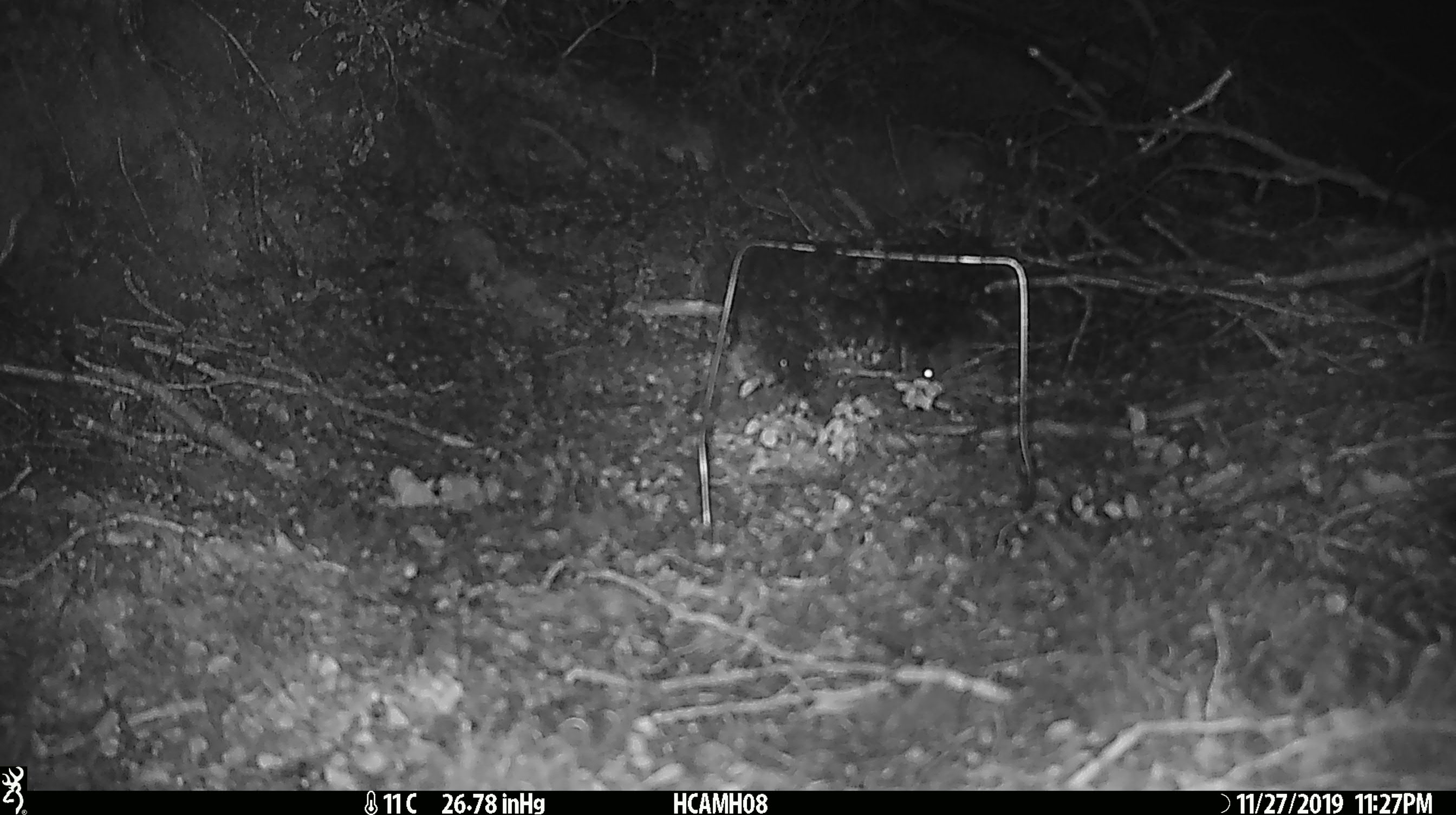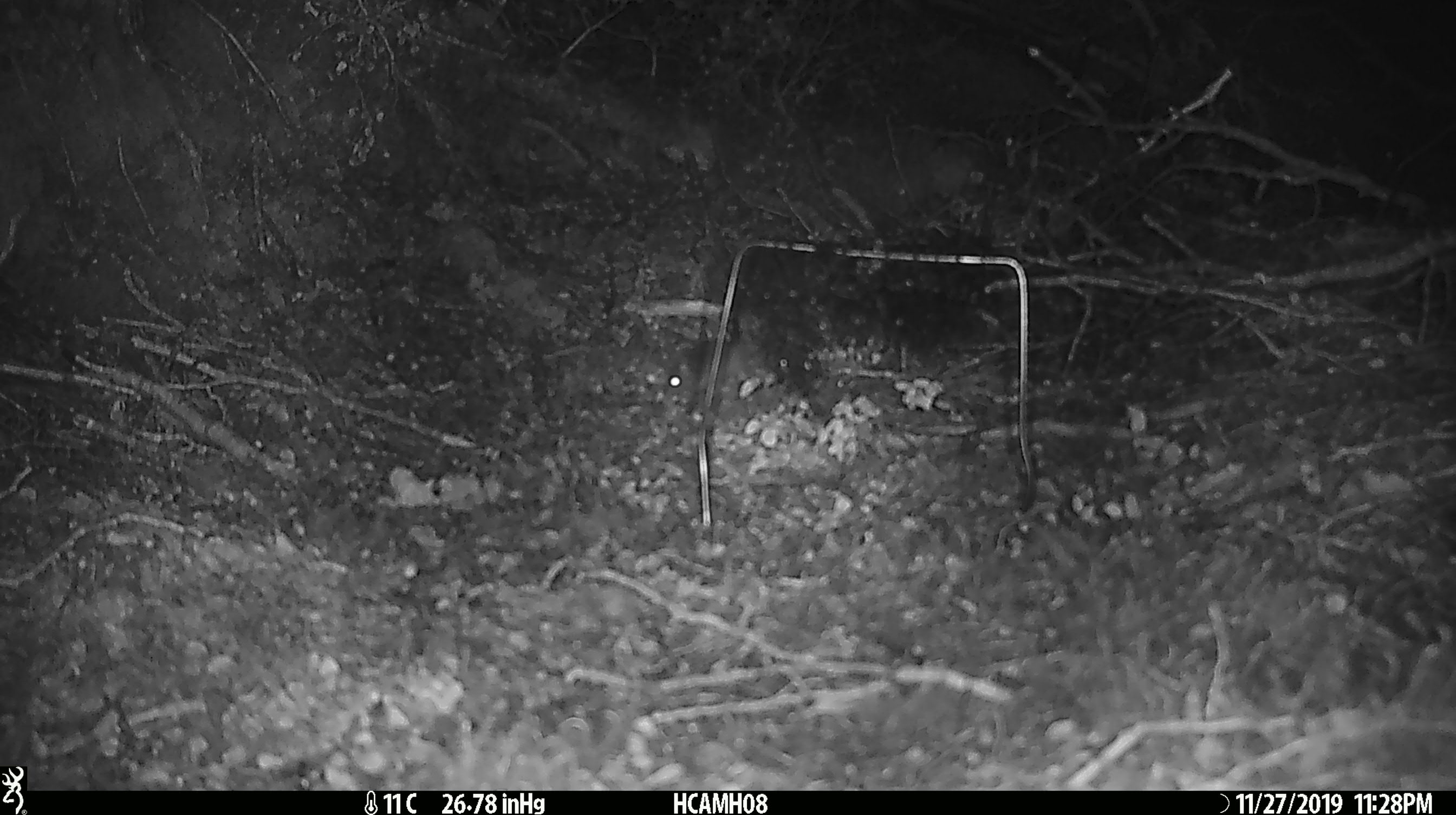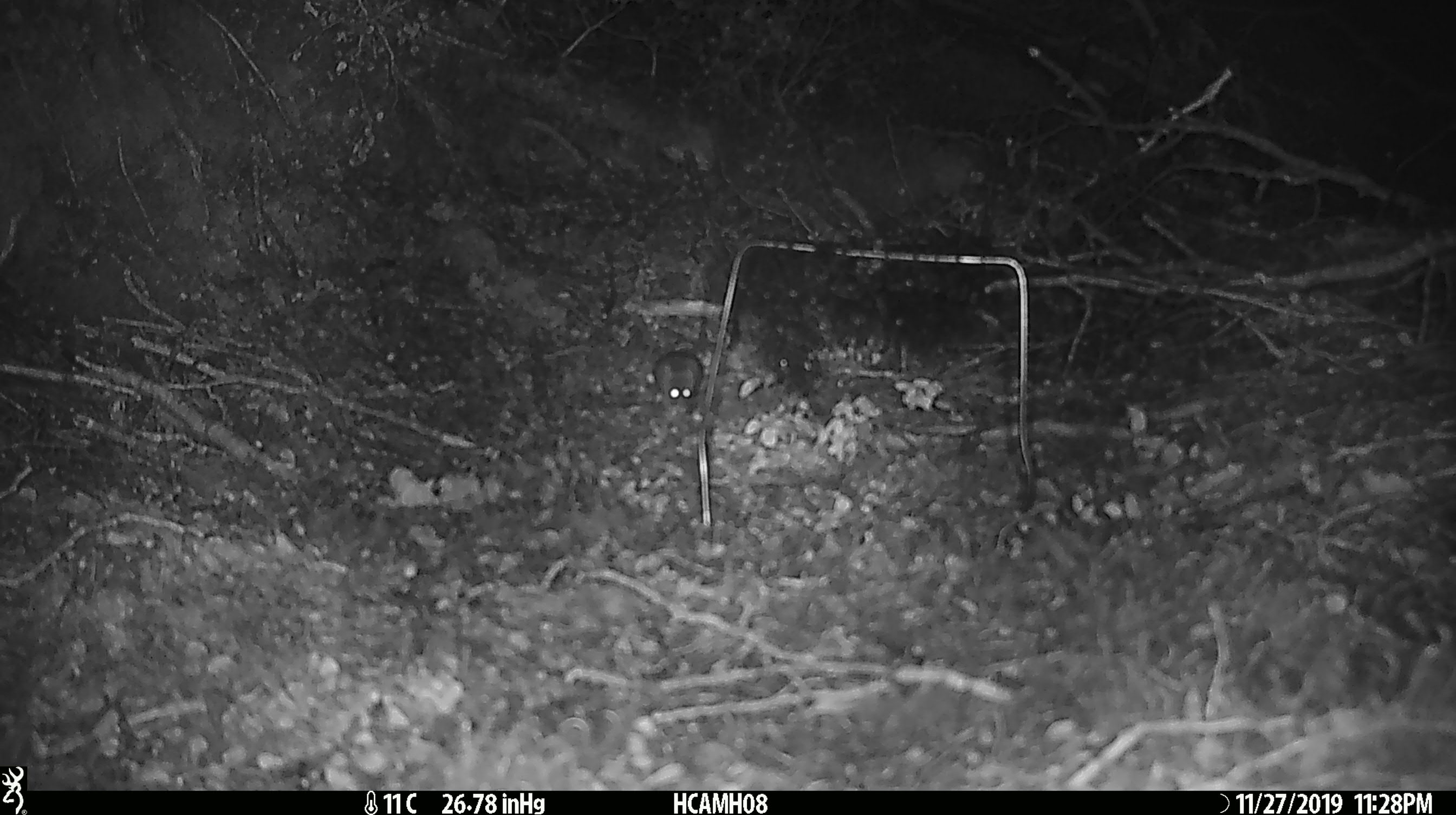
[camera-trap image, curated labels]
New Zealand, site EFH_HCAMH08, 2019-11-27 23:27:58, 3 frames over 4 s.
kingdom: Animalia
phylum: Chordata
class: Mammalia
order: Rodentia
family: Muridae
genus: Mus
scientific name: Mus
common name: mouse